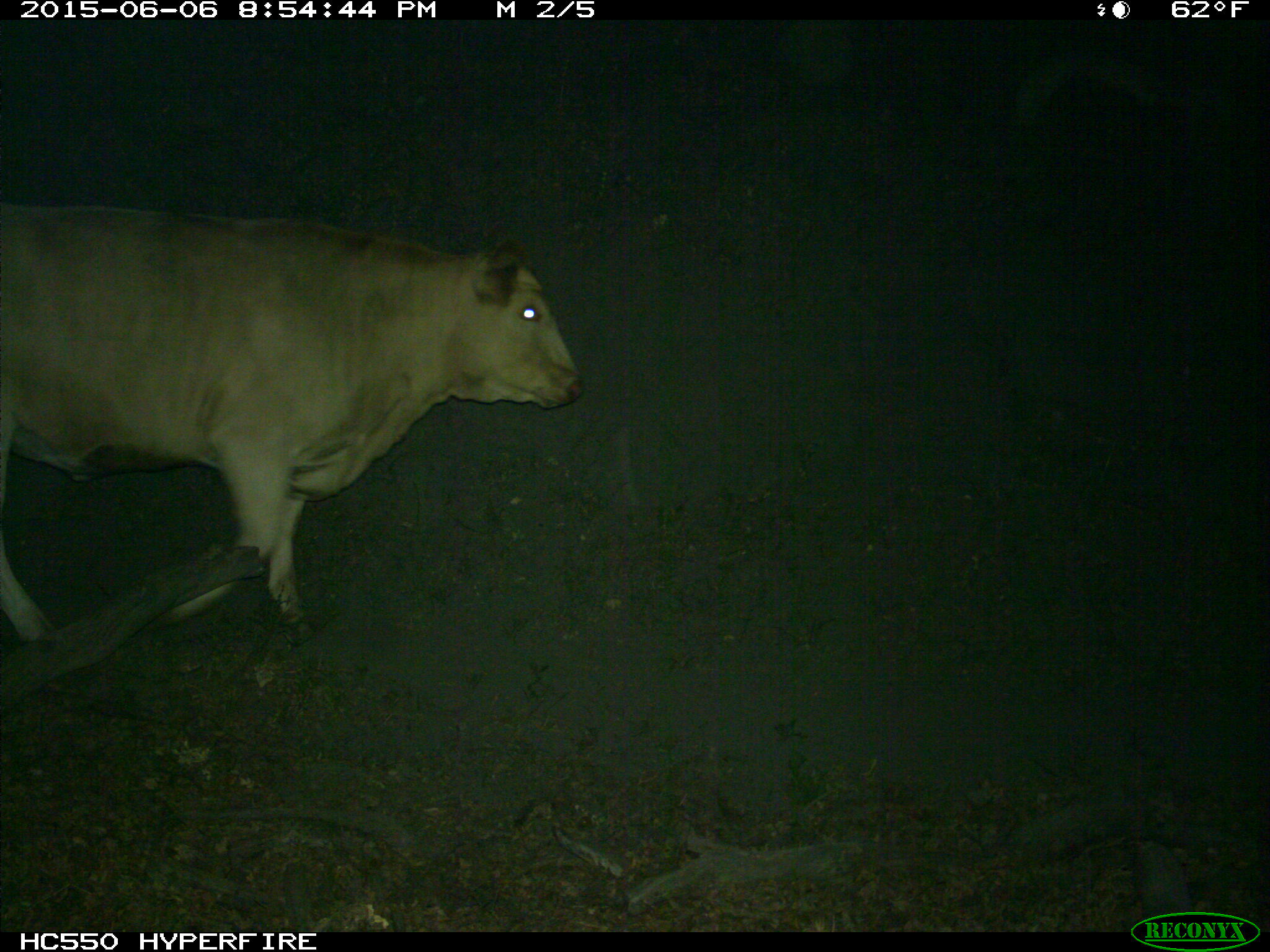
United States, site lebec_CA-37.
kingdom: Animalia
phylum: Chordata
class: Mammalia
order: Artiodactyla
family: Bovidae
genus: Bos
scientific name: Bos taurus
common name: domestic cow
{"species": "Bos taurus (domestic cow)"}